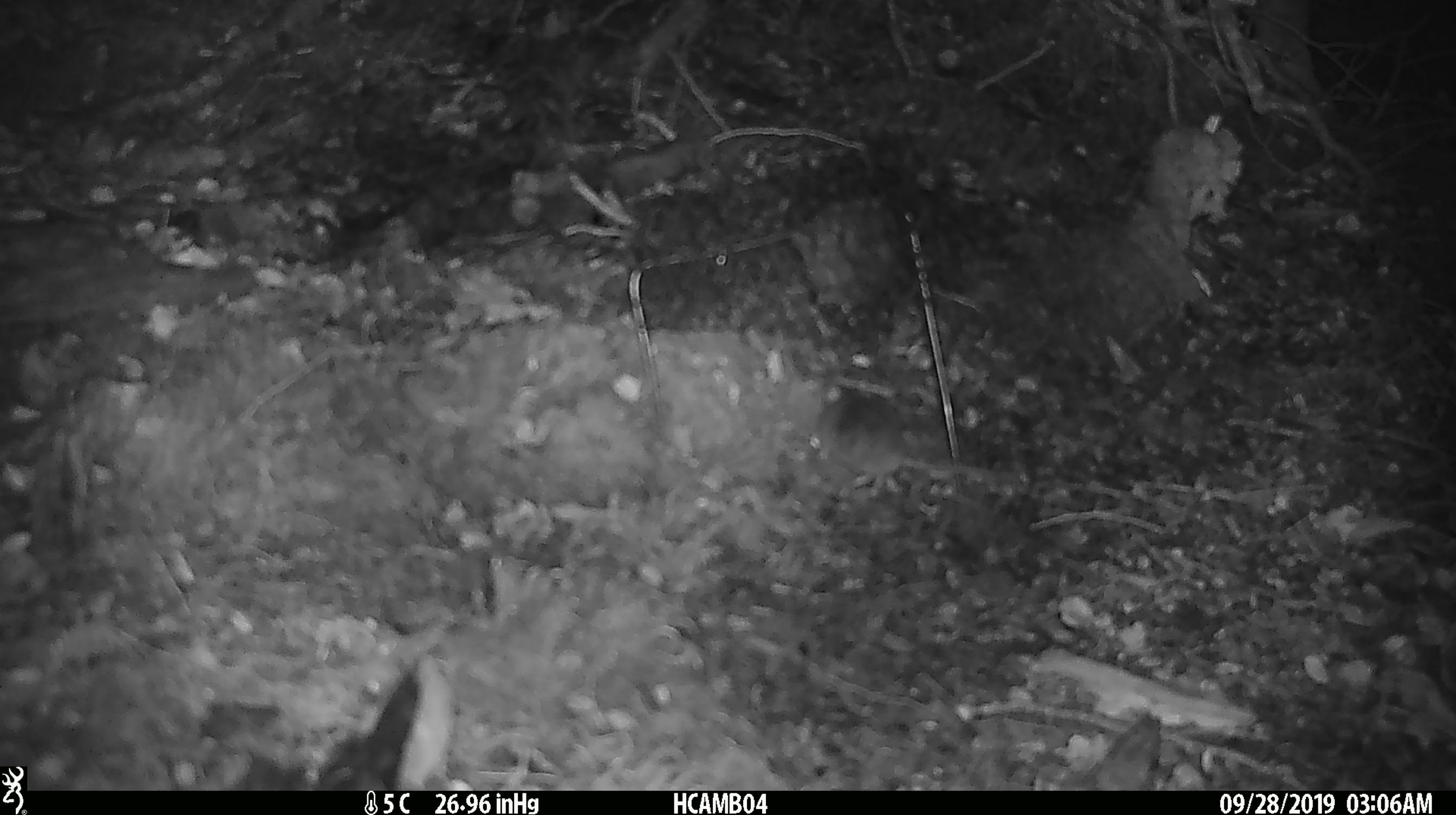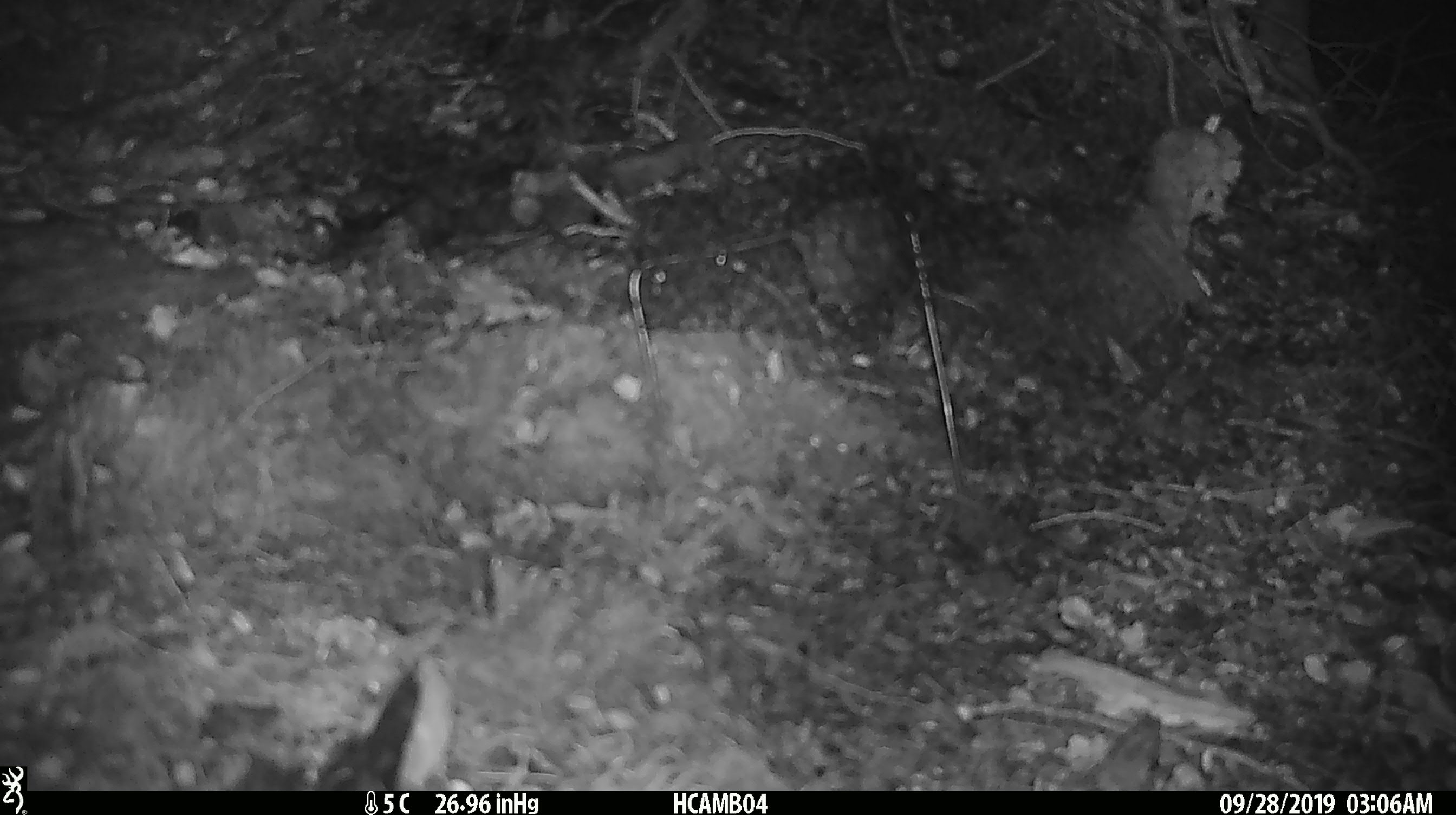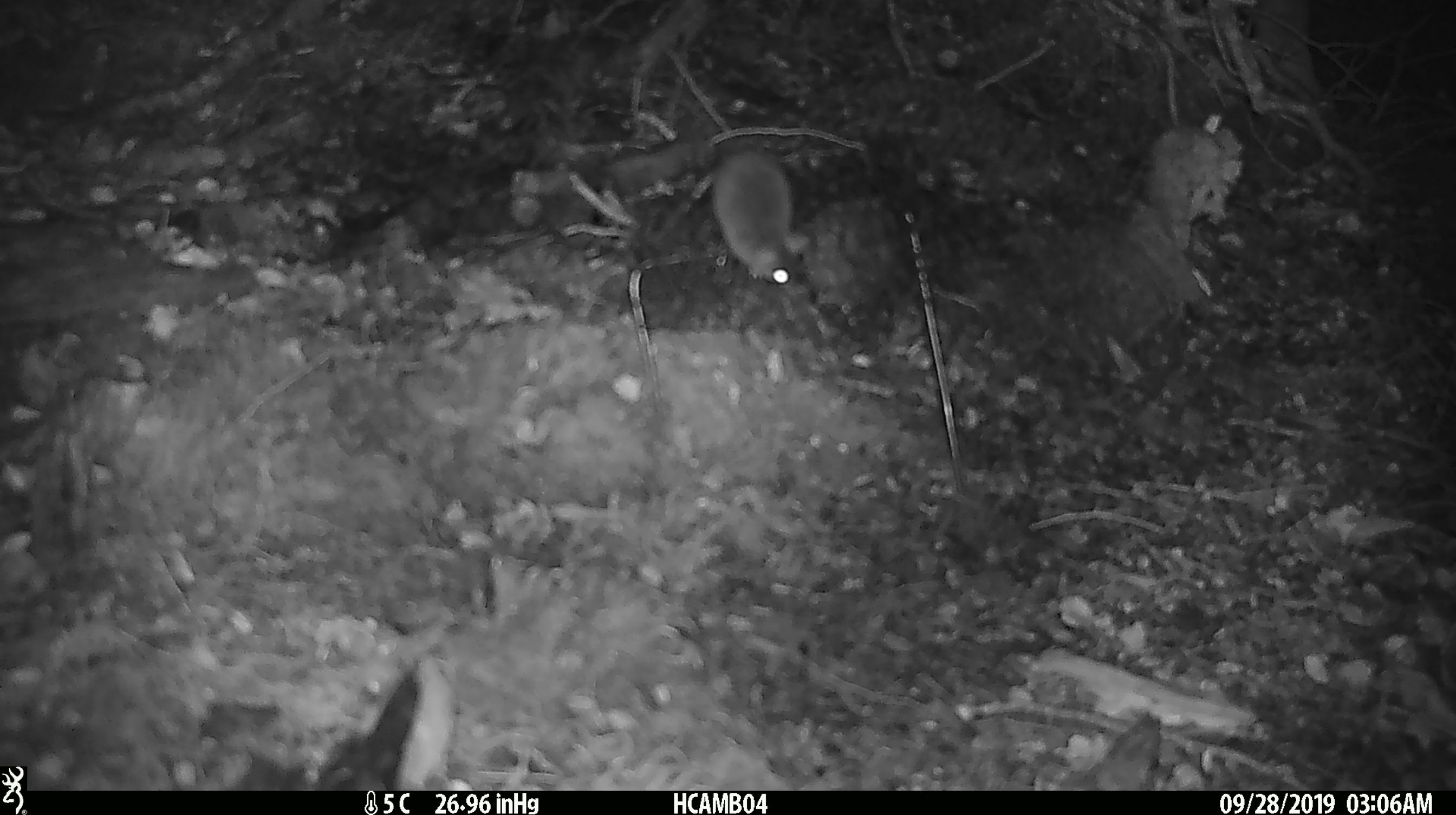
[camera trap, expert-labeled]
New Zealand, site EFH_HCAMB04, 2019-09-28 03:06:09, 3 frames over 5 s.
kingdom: Animalia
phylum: Chordata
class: Mammalia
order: Rodentia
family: Muridae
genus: Mus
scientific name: Mus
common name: mouse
Mouse (Mus).